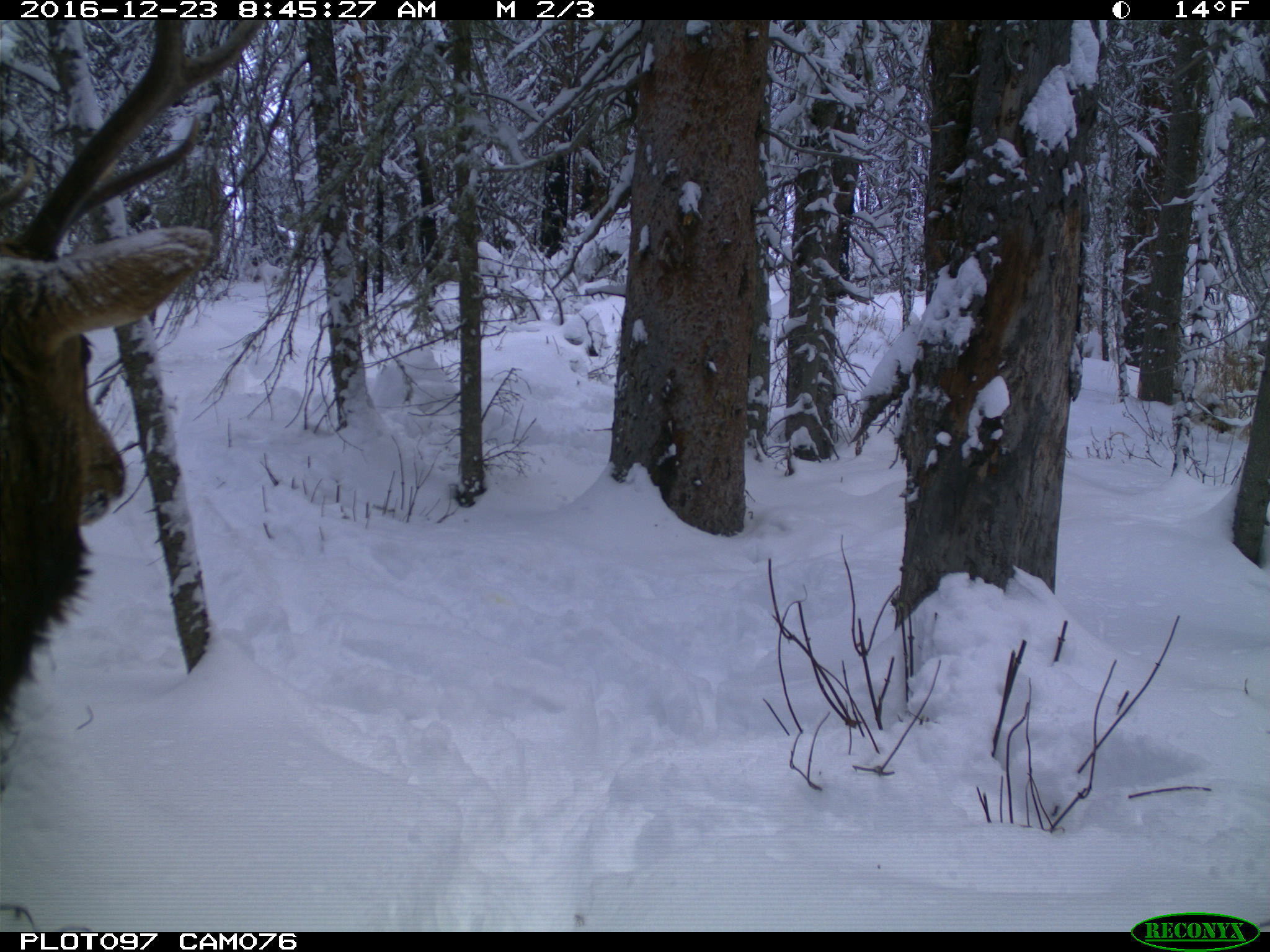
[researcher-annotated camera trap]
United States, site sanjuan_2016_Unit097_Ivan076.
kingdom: Animalia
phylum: Chordata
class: Mammalia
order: Artiodactyla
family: Cervidae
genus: Cervus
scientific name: Cervus elaphus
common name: red deer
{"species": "Cervus elaphus (red deer)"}